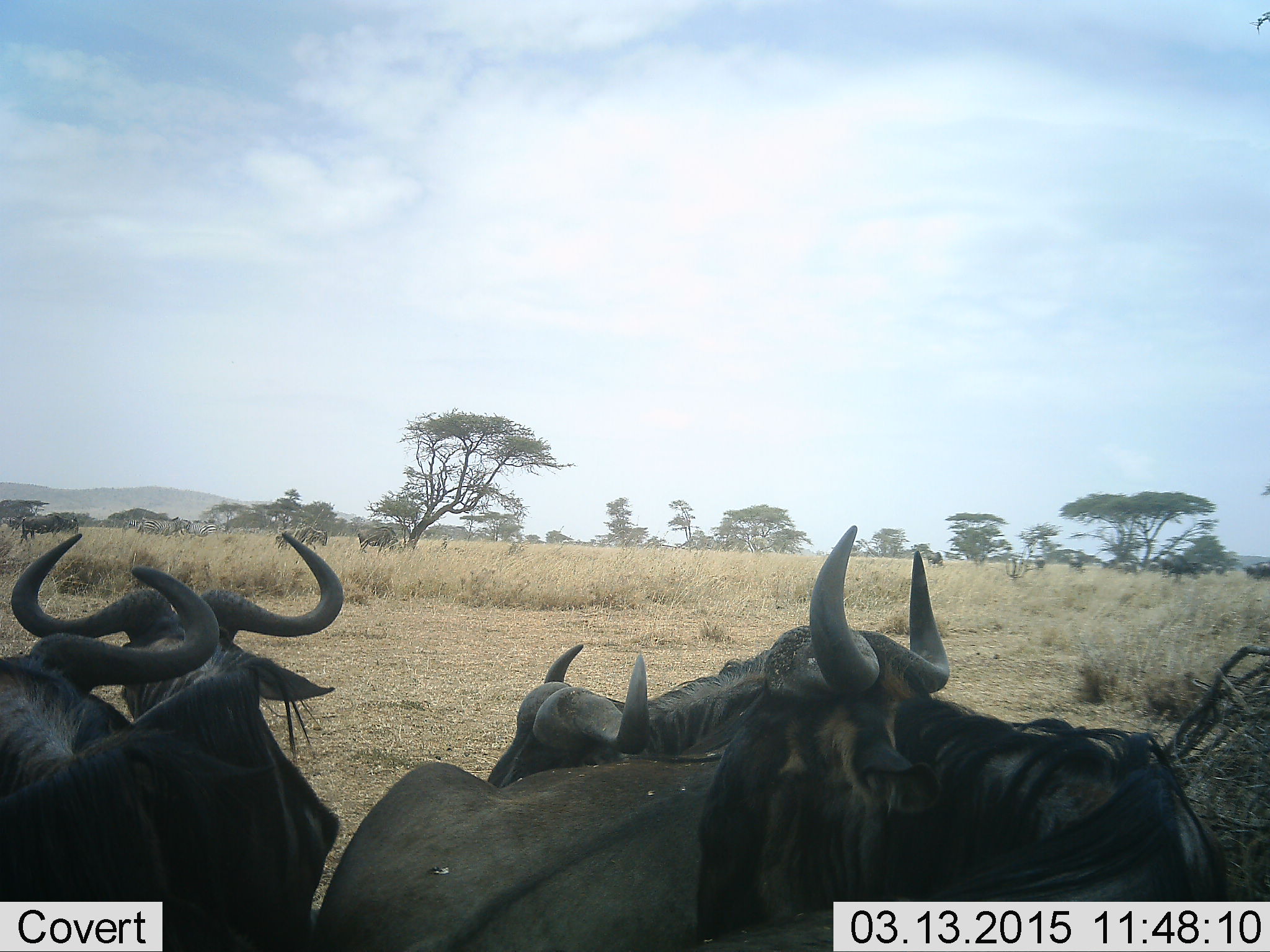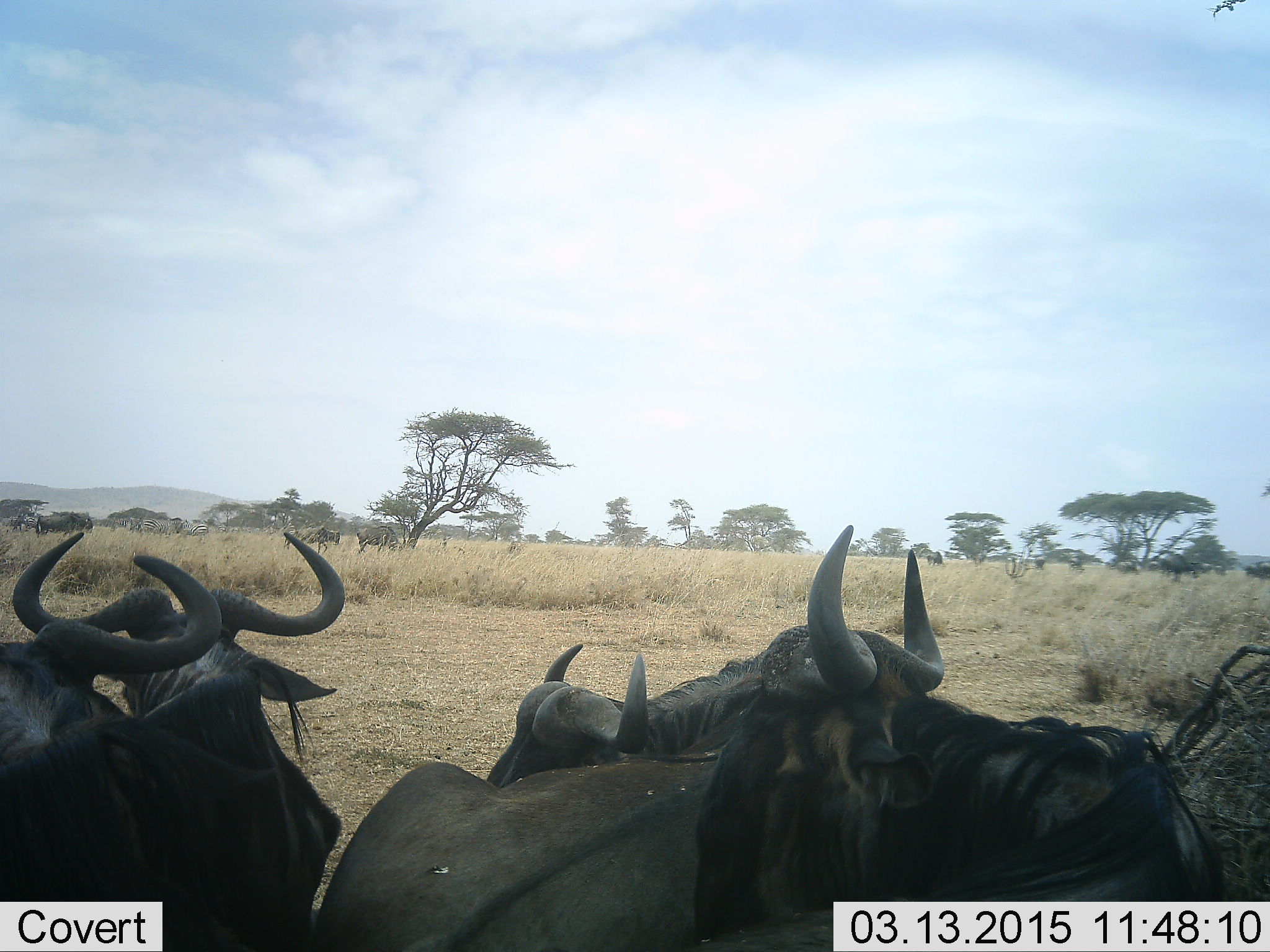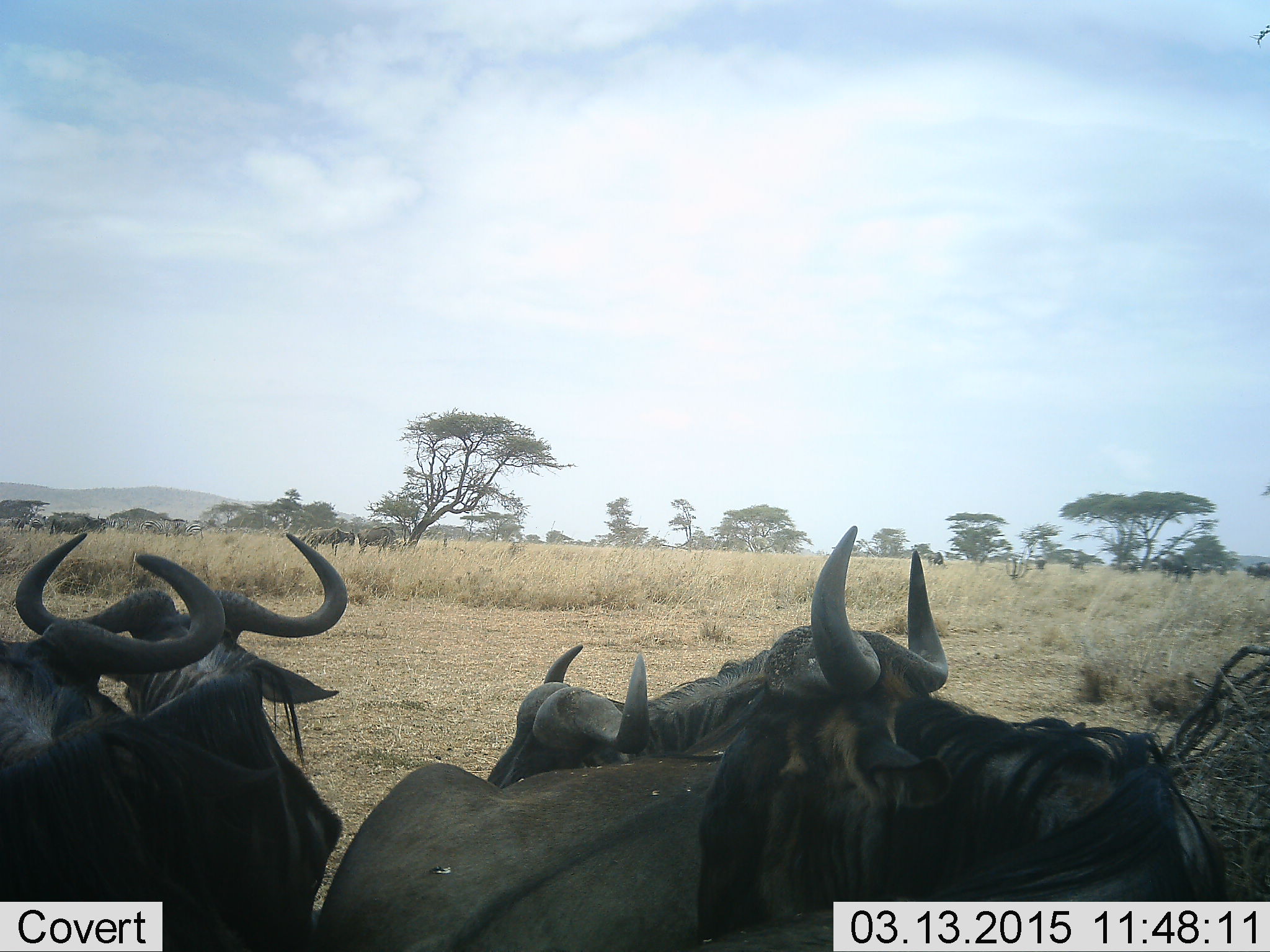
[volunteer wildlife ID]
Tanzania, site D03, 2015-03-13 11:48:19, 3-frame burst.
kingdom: Animalia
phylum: Chordata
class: Mammalia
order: Artiodactyla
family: Bovidae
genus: Connochaetes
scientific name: Connochaetes taurinus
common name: blue wildebeest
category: wildebeest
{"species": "wildebeest (blue wildebeest) (Connochaetes taurinus)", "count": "10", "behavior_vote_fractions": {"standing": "64%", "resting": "55%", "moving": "36%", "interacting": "0%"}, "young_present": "0%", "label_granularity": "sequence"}